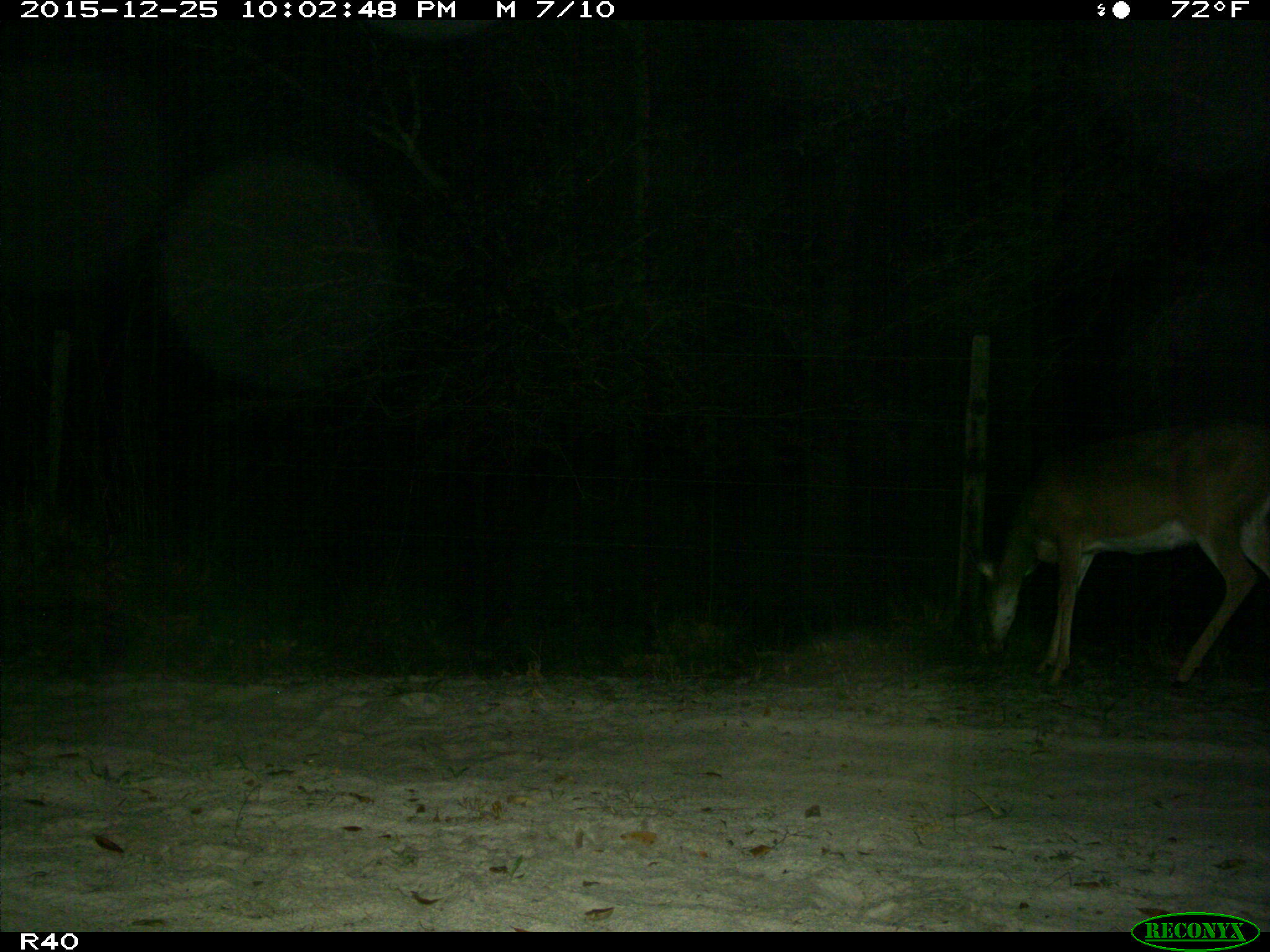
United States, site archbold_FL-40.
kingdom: Animalia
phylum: Chordata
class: Mammalia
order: Artiodactyla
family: Cervidae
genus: Odocoileus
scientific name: Odocoileus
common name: deer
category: unidentified deer